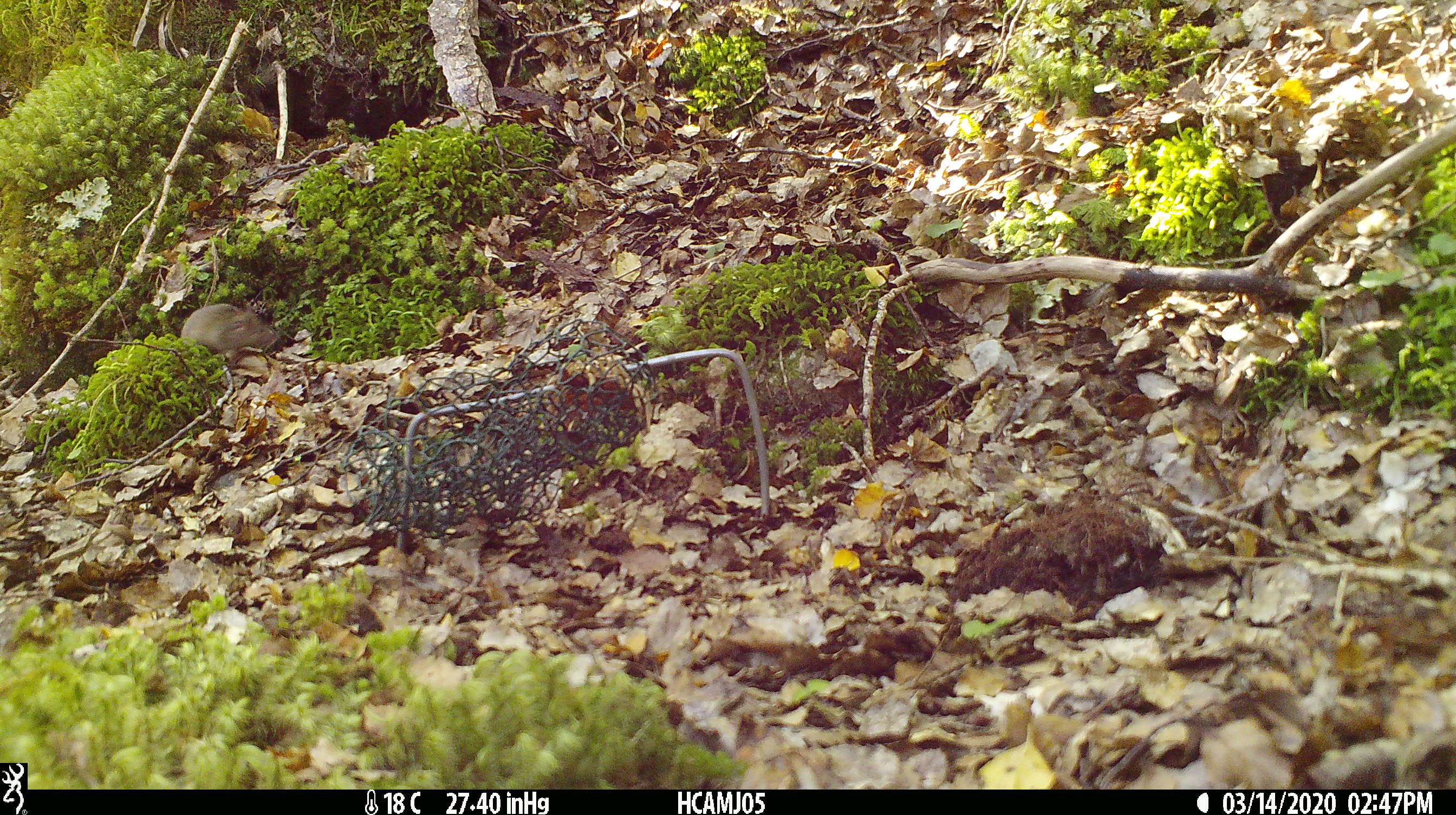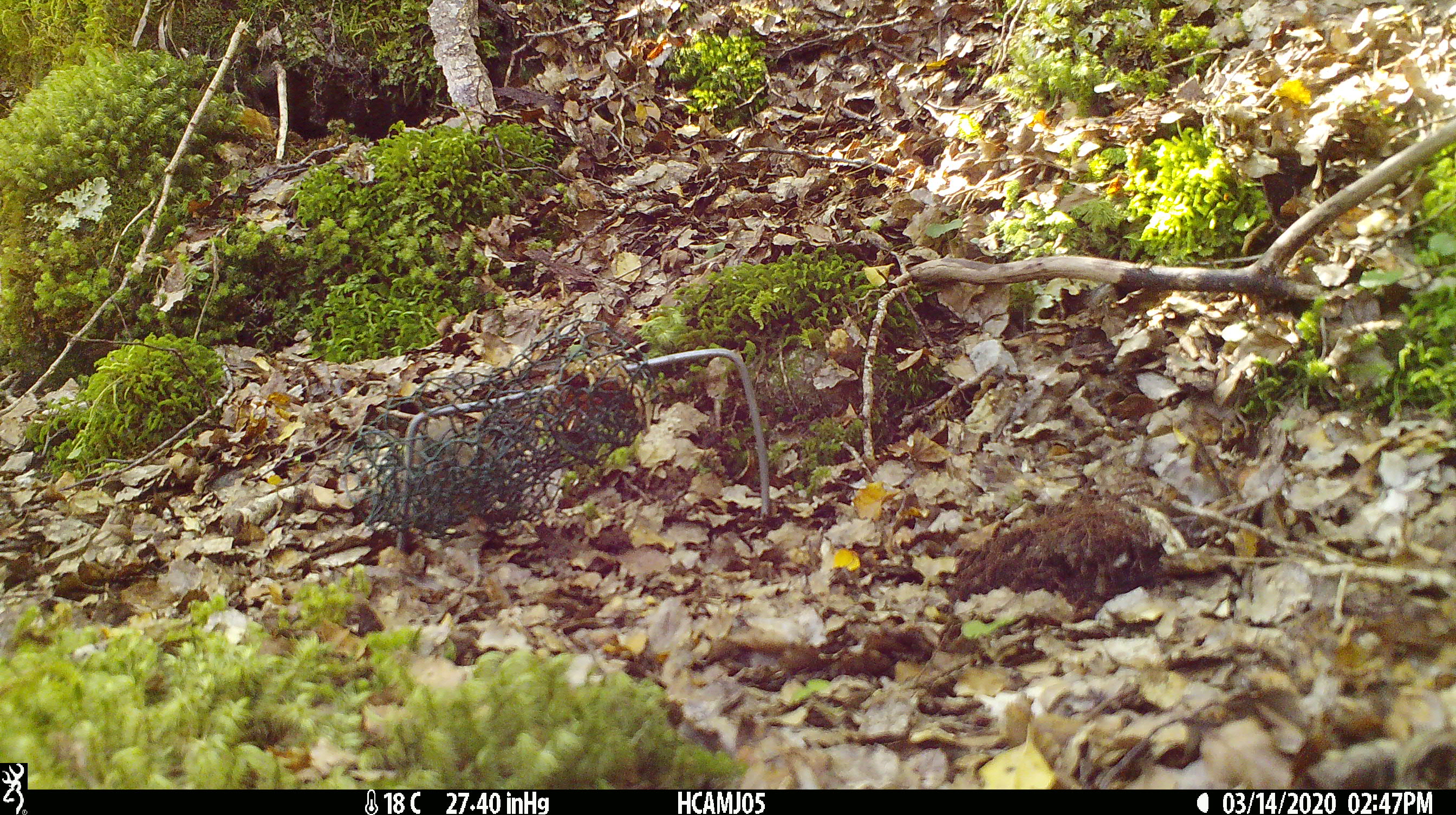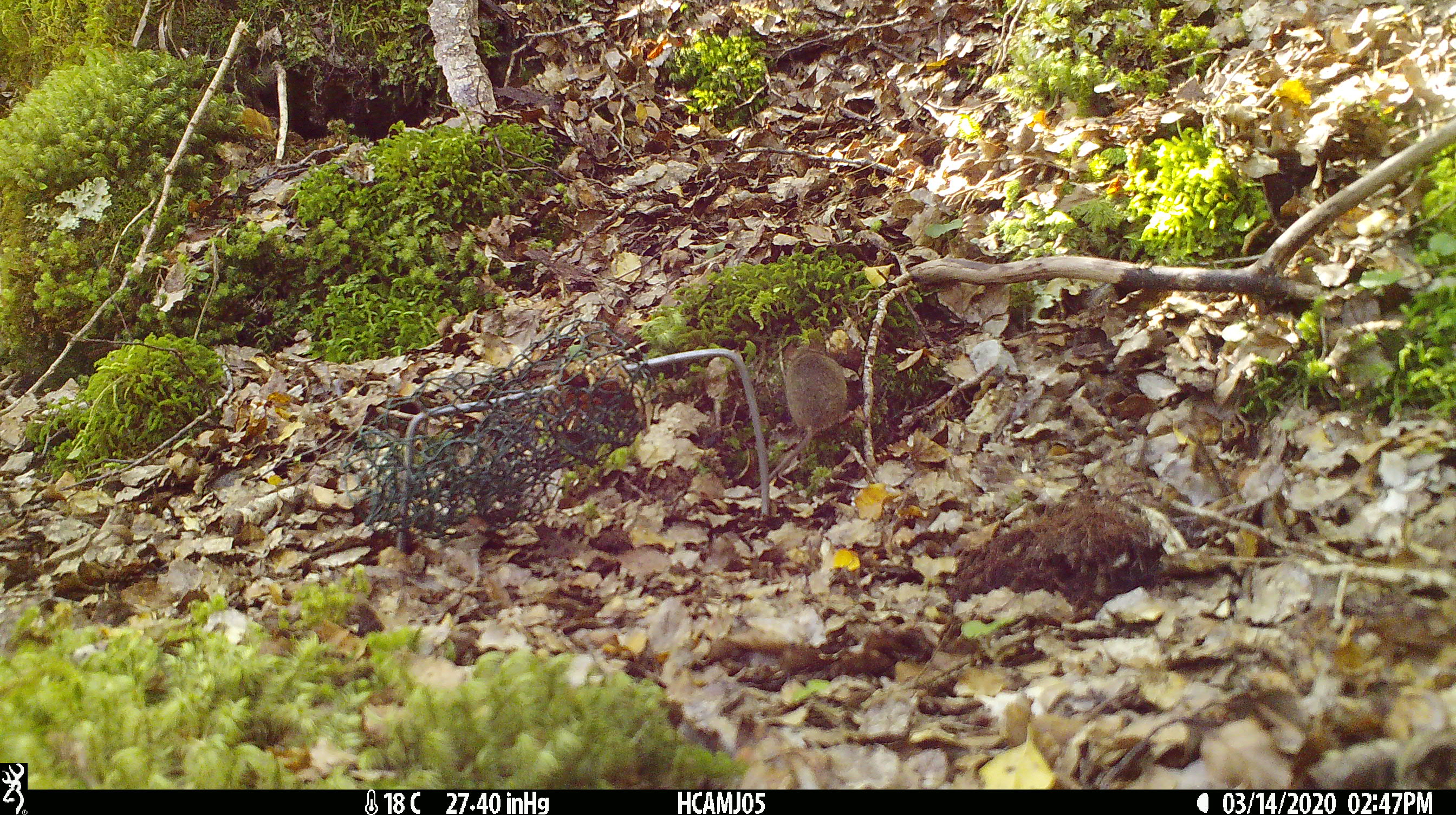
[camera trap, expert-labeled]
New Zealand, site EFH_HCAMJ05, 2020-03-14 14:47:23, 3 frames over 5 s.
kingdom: Animalia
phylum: Chordata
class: Mammalia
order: Rodentia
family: Muridae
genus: Mus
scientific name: Mus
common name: mouse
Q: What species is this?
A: Mouse (Mus).